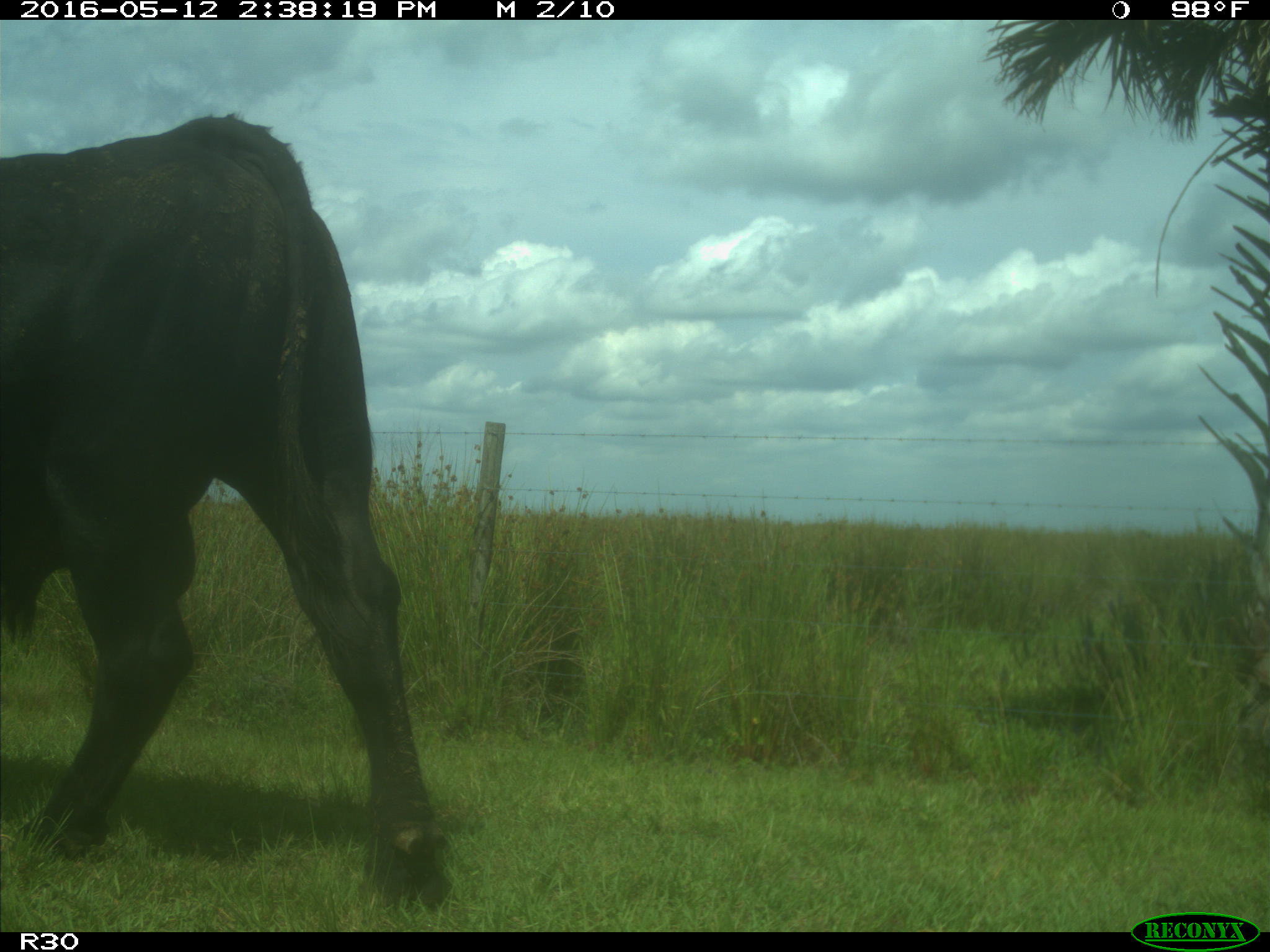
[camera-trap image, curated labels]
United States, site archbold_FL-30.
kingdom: Animalia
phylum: Chordata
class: Mammalia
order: Artiodactyla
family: Bovidae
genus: Bos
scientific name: Bos taurus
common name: domestic cow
Bos taurus (domestic cow).